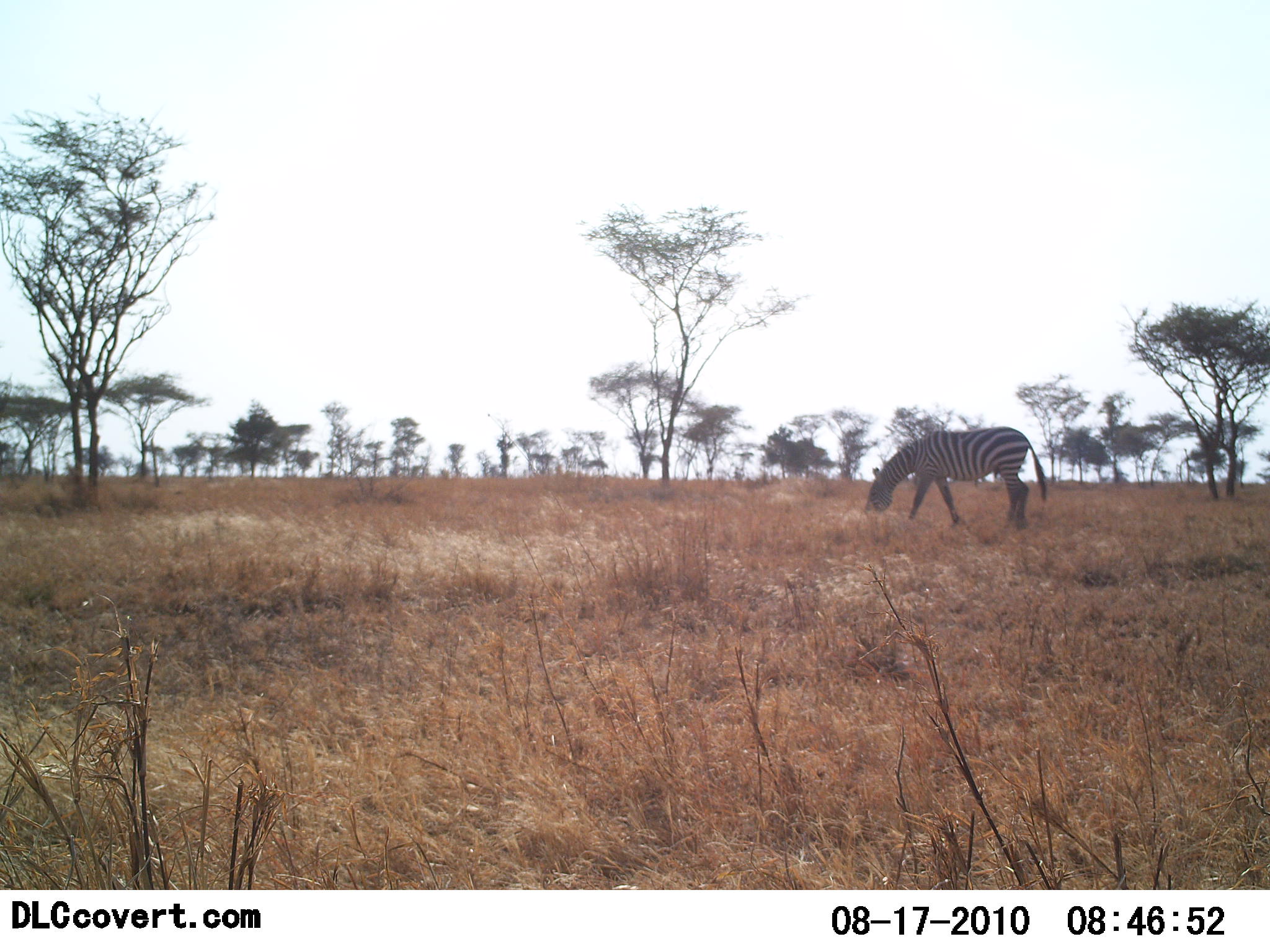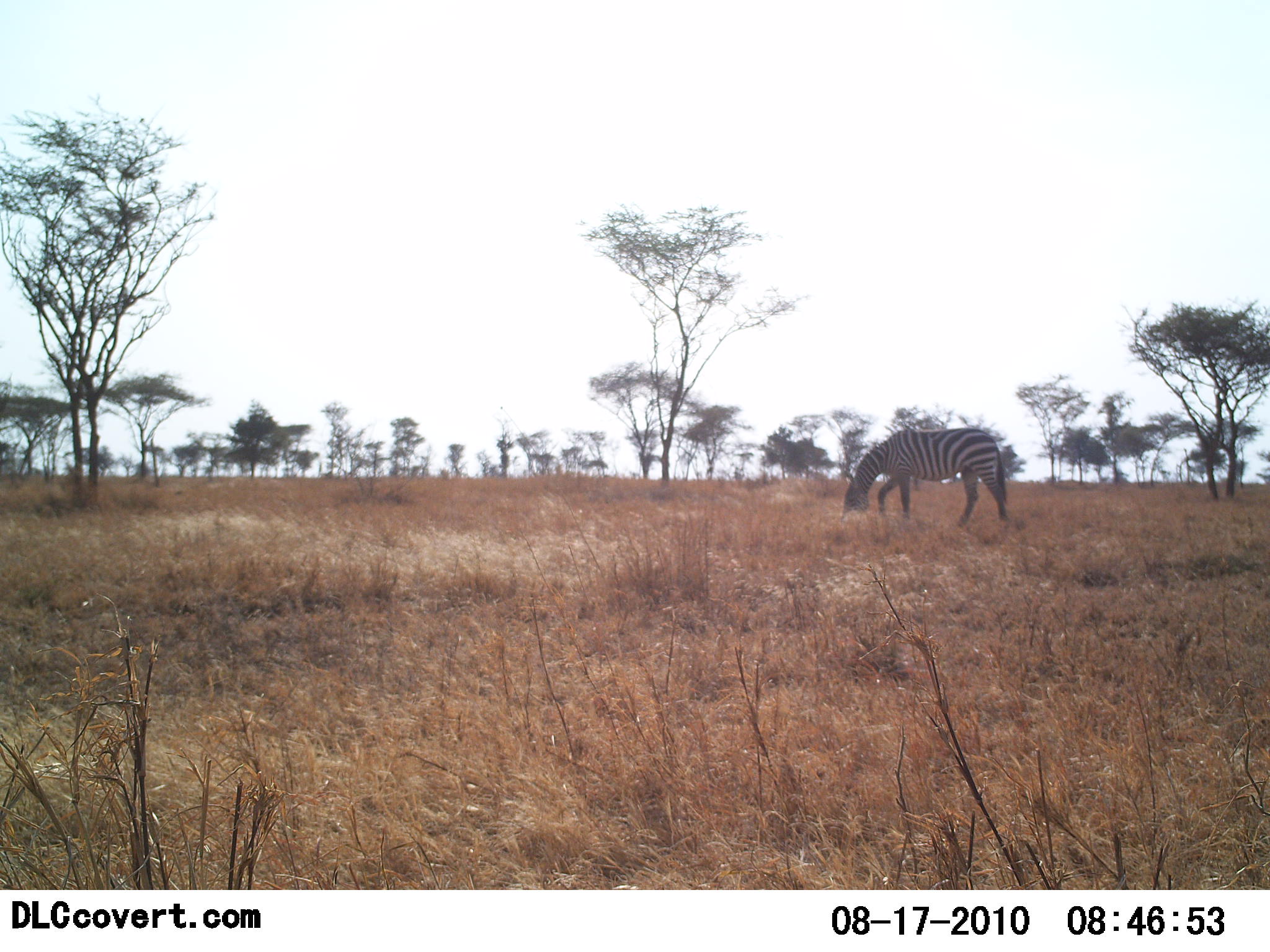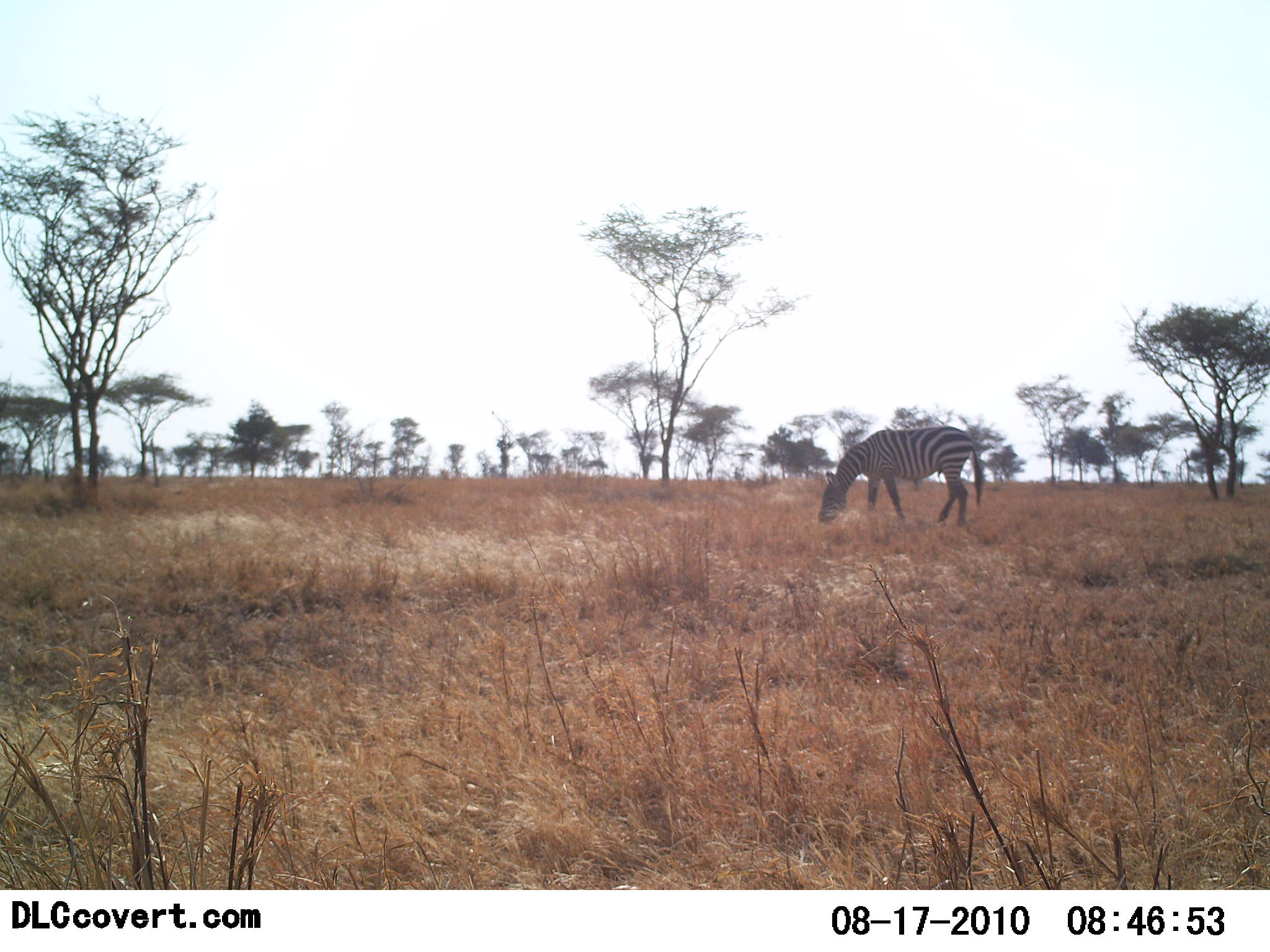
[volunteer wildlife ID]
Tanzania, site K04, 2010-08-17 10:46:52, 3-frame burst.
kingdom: Animalia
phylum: Chordata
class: Mammalia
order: Perissodactyla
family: Equidae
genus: Equus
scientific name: Equus quagga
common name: plains zebra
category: zebra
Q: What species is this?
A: Zebra (plains zebra) (Equus quagga).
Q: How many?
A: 1.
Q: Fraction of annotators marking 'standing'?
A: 0%.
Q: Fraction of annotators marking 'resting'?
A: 0%.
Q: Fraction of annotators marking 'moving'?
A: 33%.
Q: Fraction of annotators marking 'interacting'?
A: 0%.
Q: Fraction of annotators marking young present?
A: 0%.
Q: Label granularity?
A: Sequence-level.